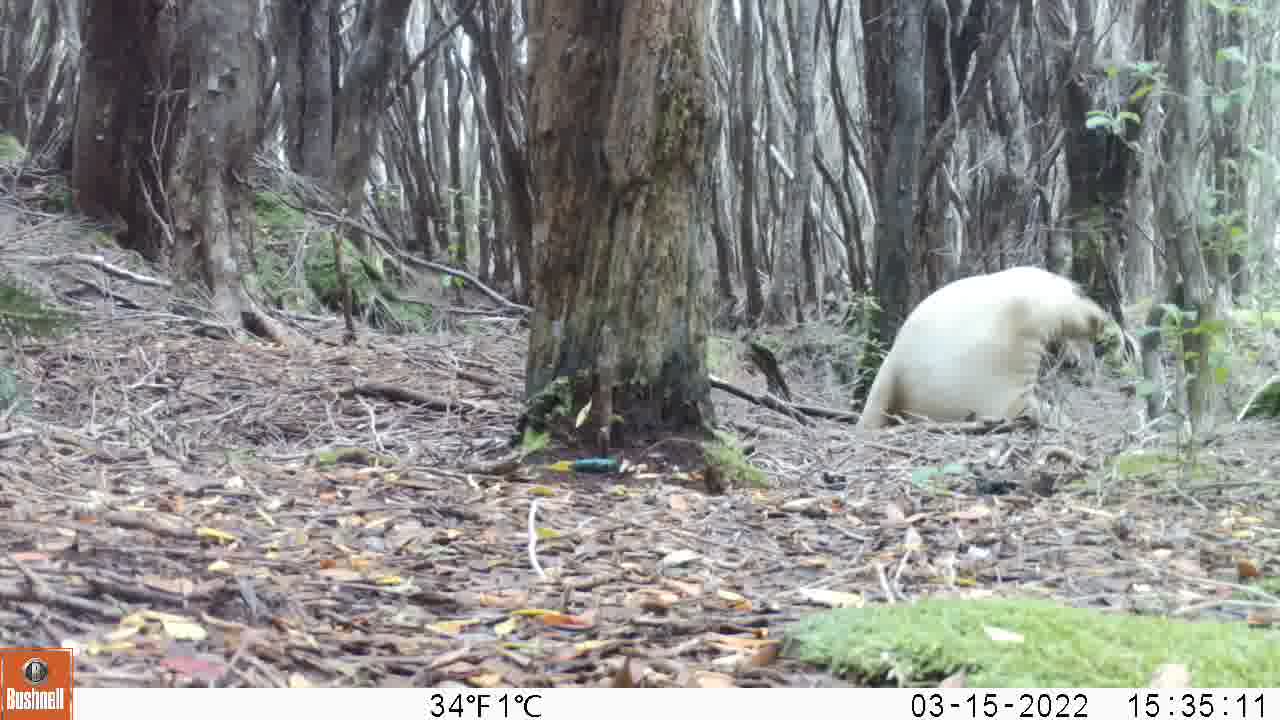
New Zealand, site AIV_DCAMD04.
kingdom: Animalia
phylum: Chordata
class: Mammalia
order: Carnivora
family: Otariidae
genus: Phocarctos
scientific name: Phocarctos hookeri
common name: new zealand sea lion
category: sealion